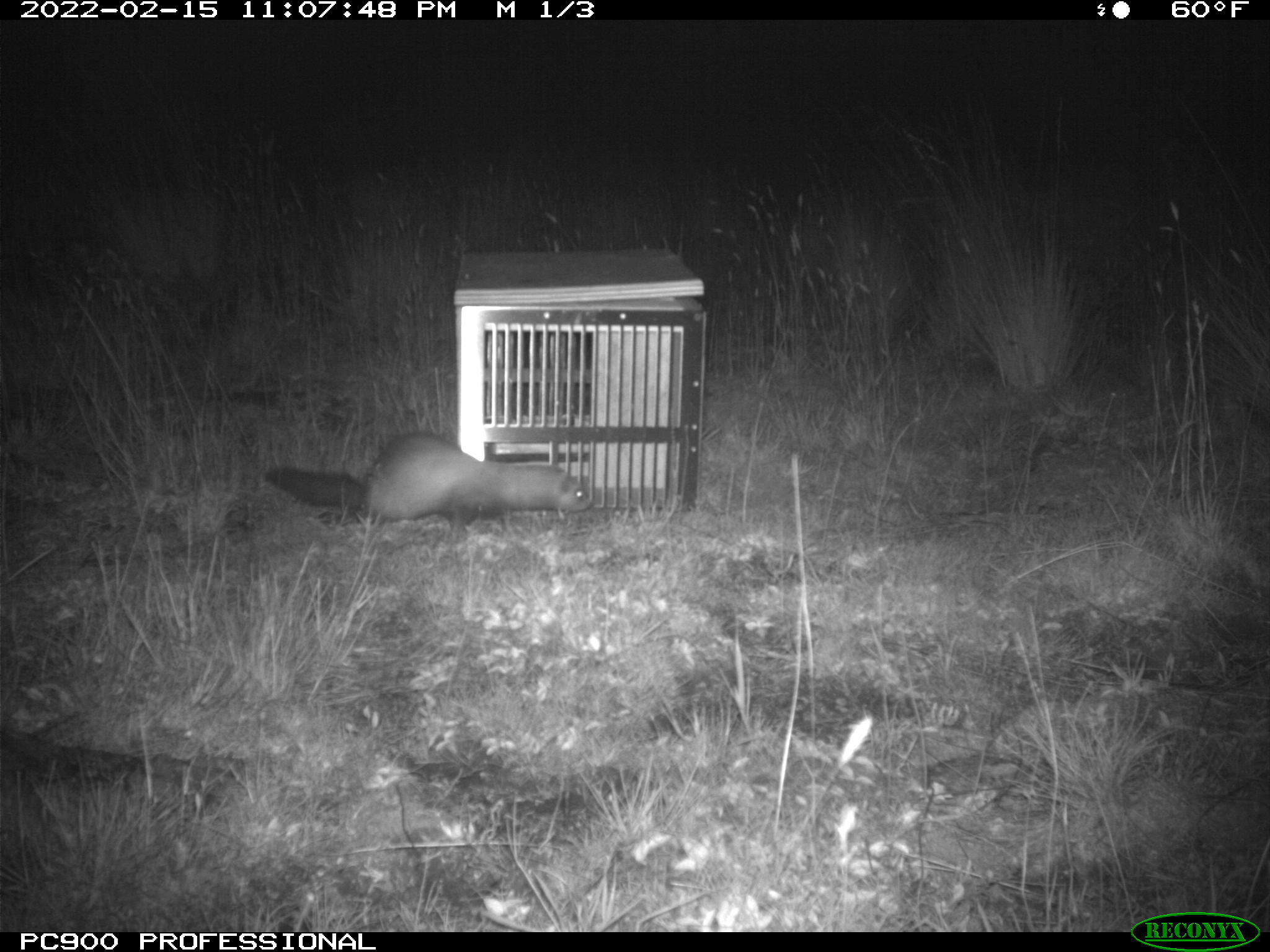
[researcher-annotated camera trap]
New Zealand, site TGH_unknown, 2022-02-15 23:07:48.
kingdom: Animalia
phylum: Chordata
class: Mammalia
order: Carnivora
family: Mustelidae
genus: Mustela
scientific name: Mustela furo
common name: ferret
Ferret (Mustela furo).